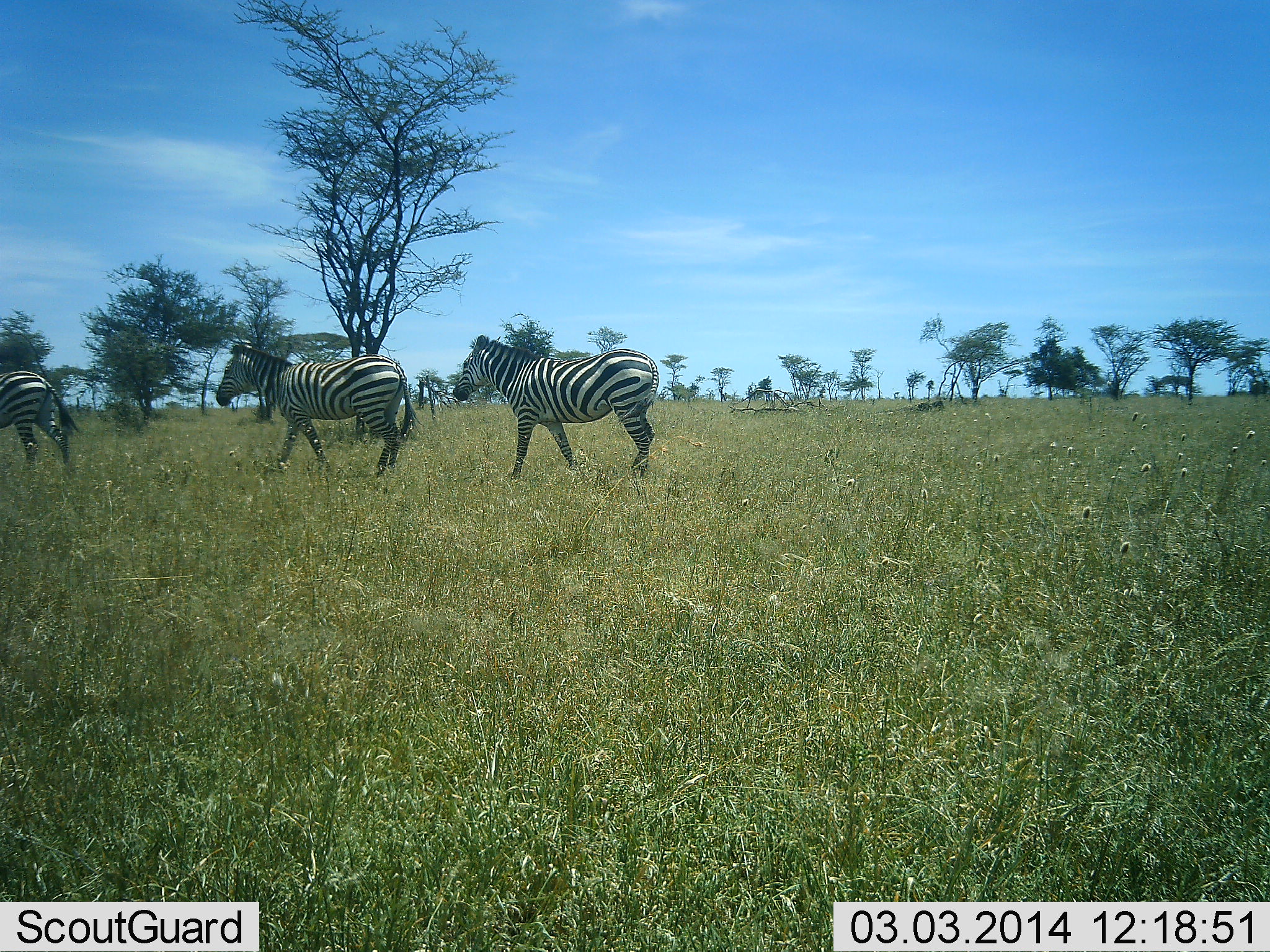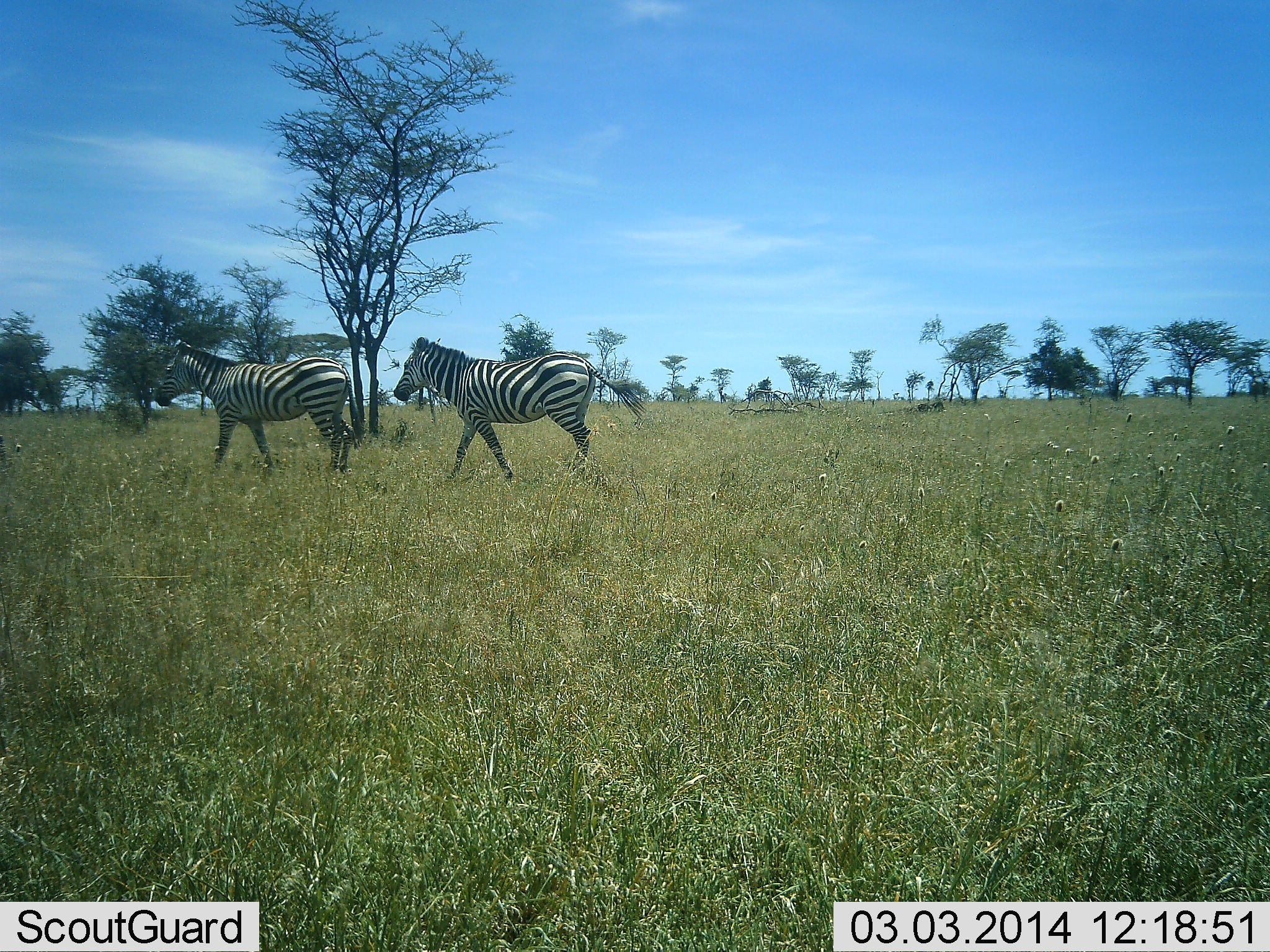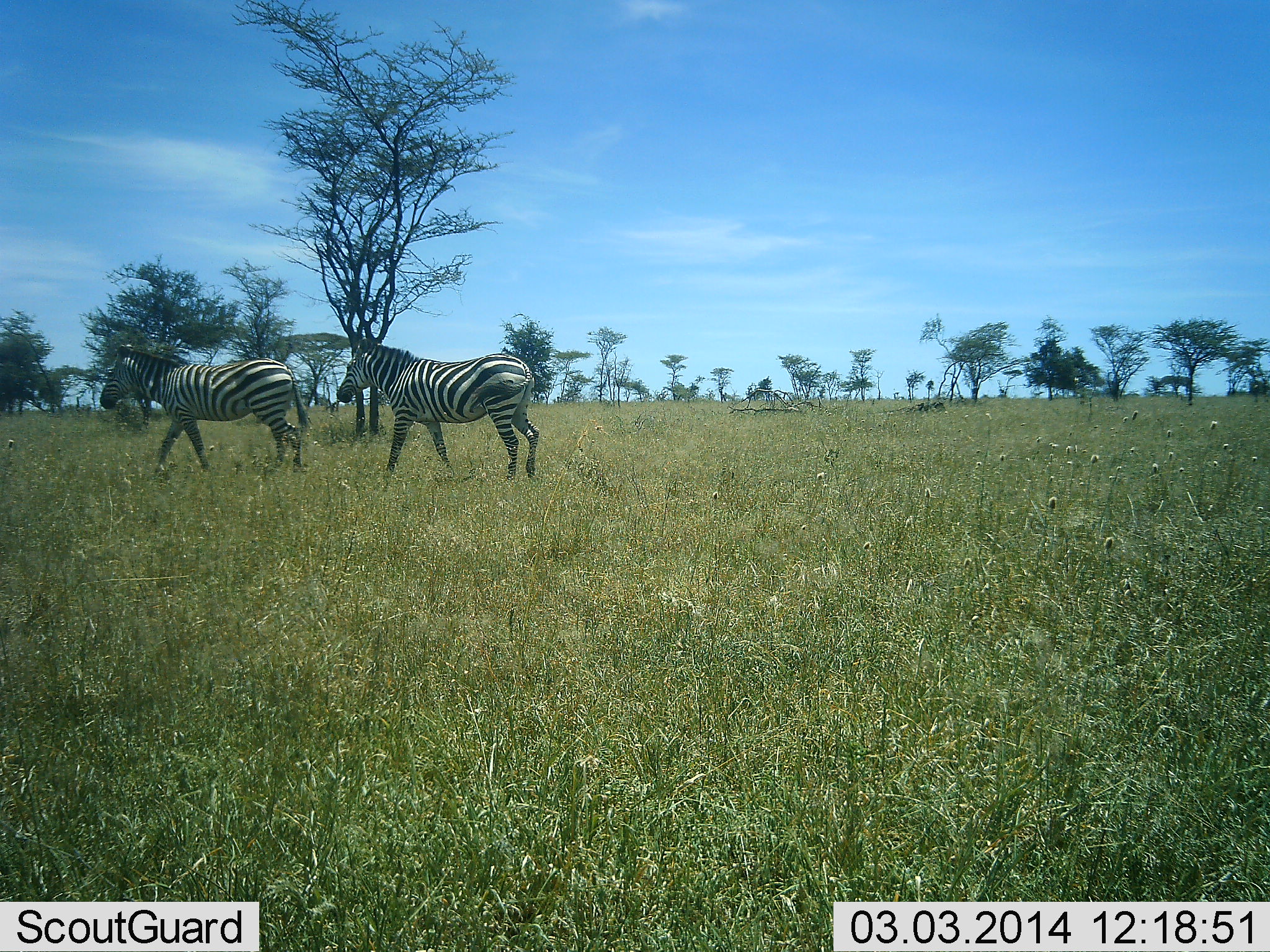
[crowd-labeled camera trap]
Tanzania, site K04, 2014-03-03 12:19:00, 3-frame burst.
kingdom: Animalia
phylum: Chordata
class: Mammalia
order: Perissodactyla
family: Equidae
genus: Equus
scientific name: Equus quagga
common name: plains zebra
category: zebra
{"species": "zebra (plains zebra) (Equus quagga)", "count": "3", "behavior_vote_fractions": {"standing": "0%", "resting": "0%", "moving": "100%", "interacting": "0%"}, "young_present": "0%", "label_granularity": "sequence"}